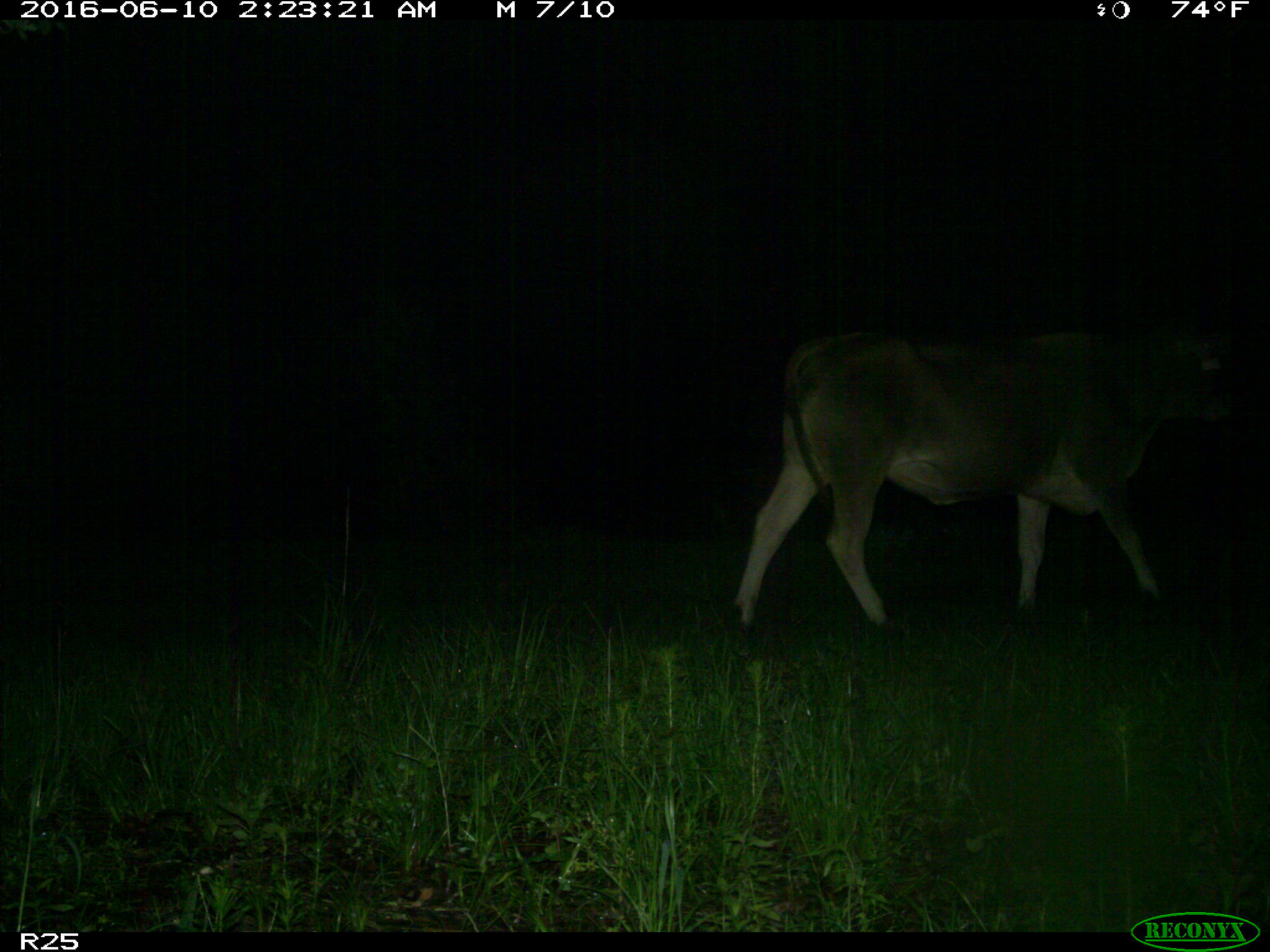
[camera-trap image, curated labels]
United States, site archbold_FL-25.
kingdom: Animalia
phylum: Chordata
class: Mammalia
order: Artiodactyla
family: Bovidae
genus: Bos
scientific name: Bos taurus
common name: domestic cow